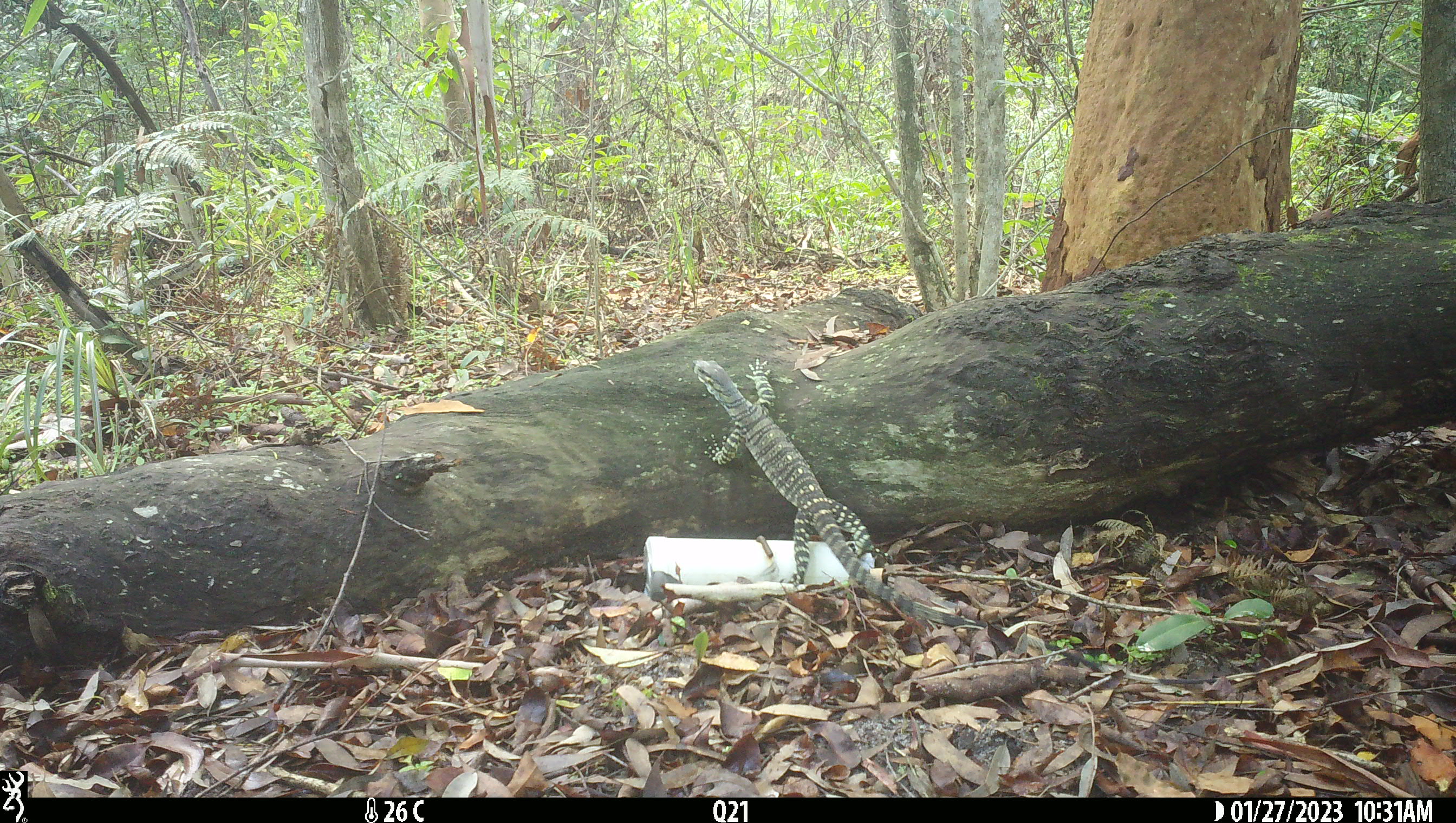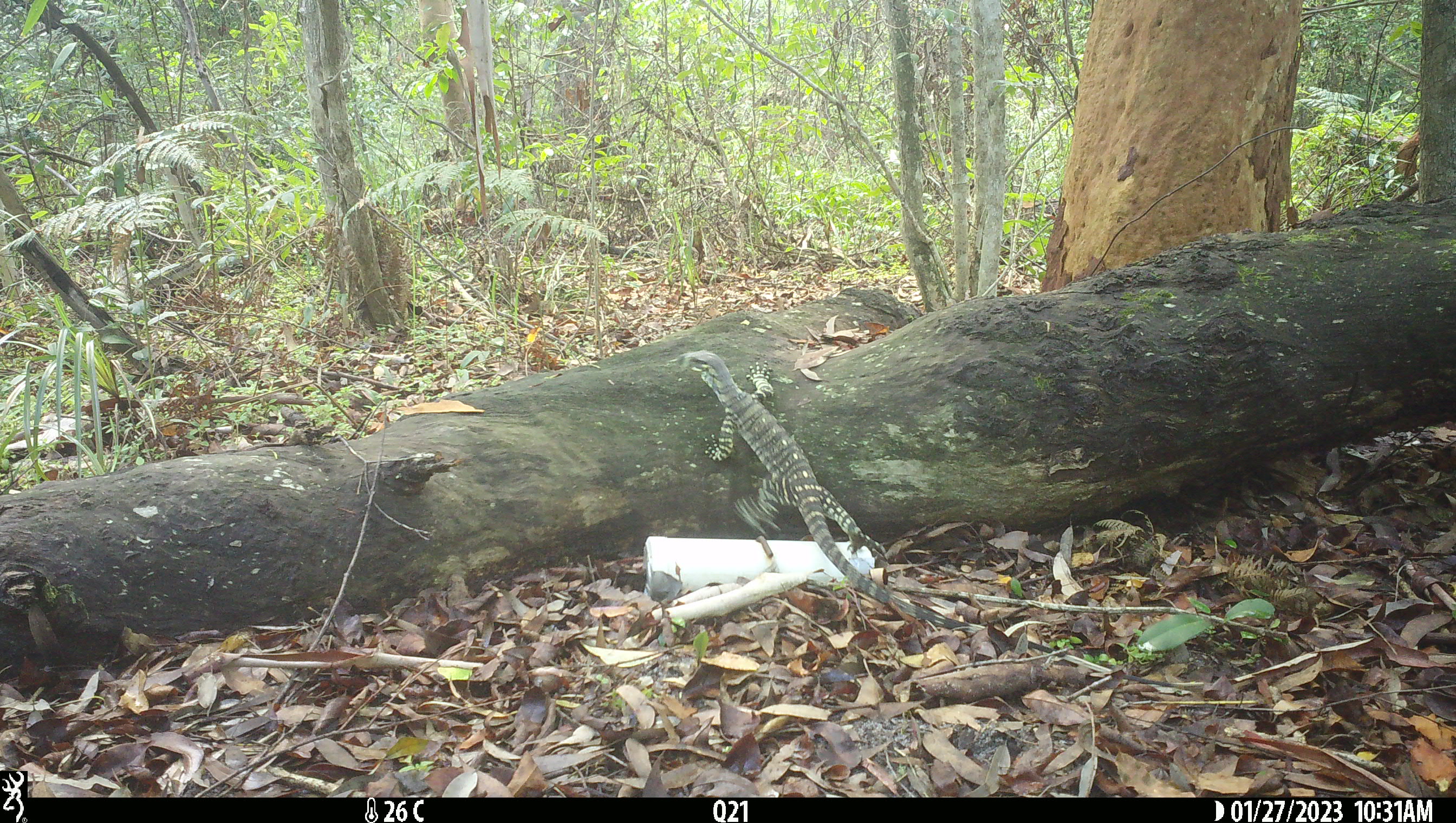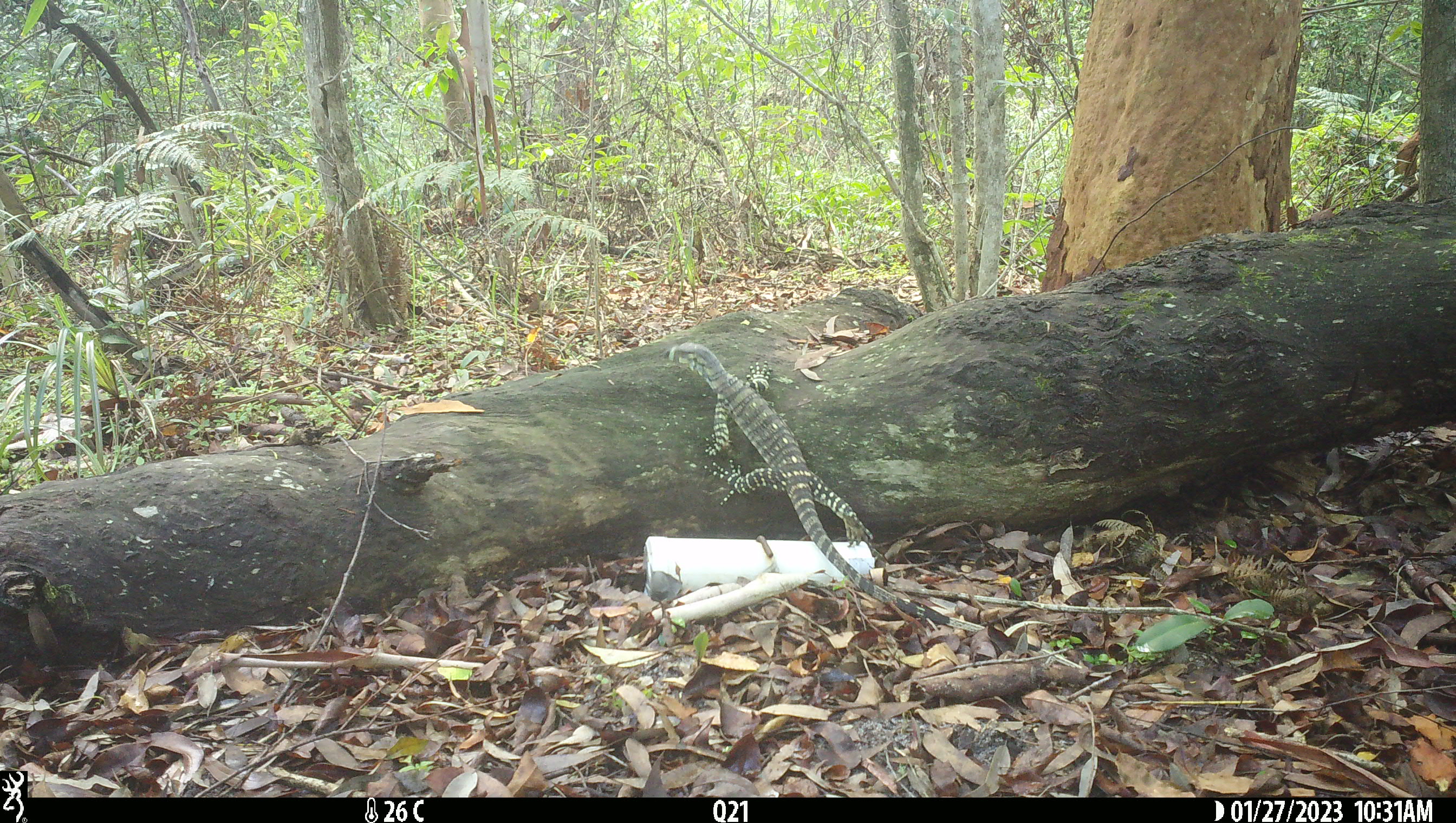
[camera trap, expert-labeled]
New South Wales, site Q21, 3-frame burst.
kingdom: Animalia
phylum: Chordata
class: Reptilia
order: Squamata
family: Varanidae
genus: Varanus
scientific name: Varanus varius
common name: lace monitor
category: goanna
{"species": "goanna (lace monitor) (Varanus varius)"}